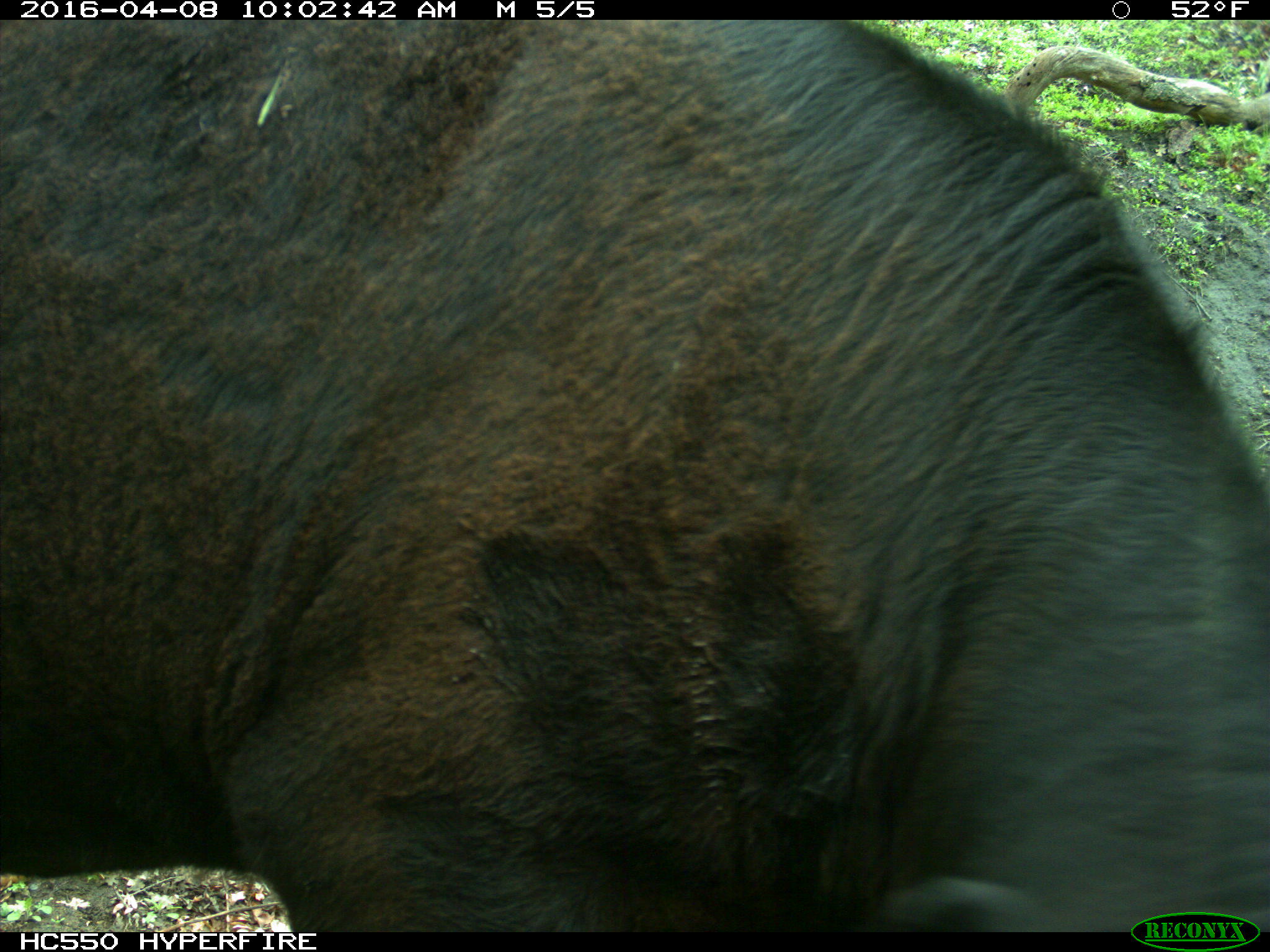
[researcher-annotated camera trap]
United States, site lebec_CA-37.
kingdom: Animalia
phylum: Chordata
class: Mammalia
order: Artiodactyla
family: Bovidae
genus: Bos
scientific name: Bos taurus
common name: domestic cow